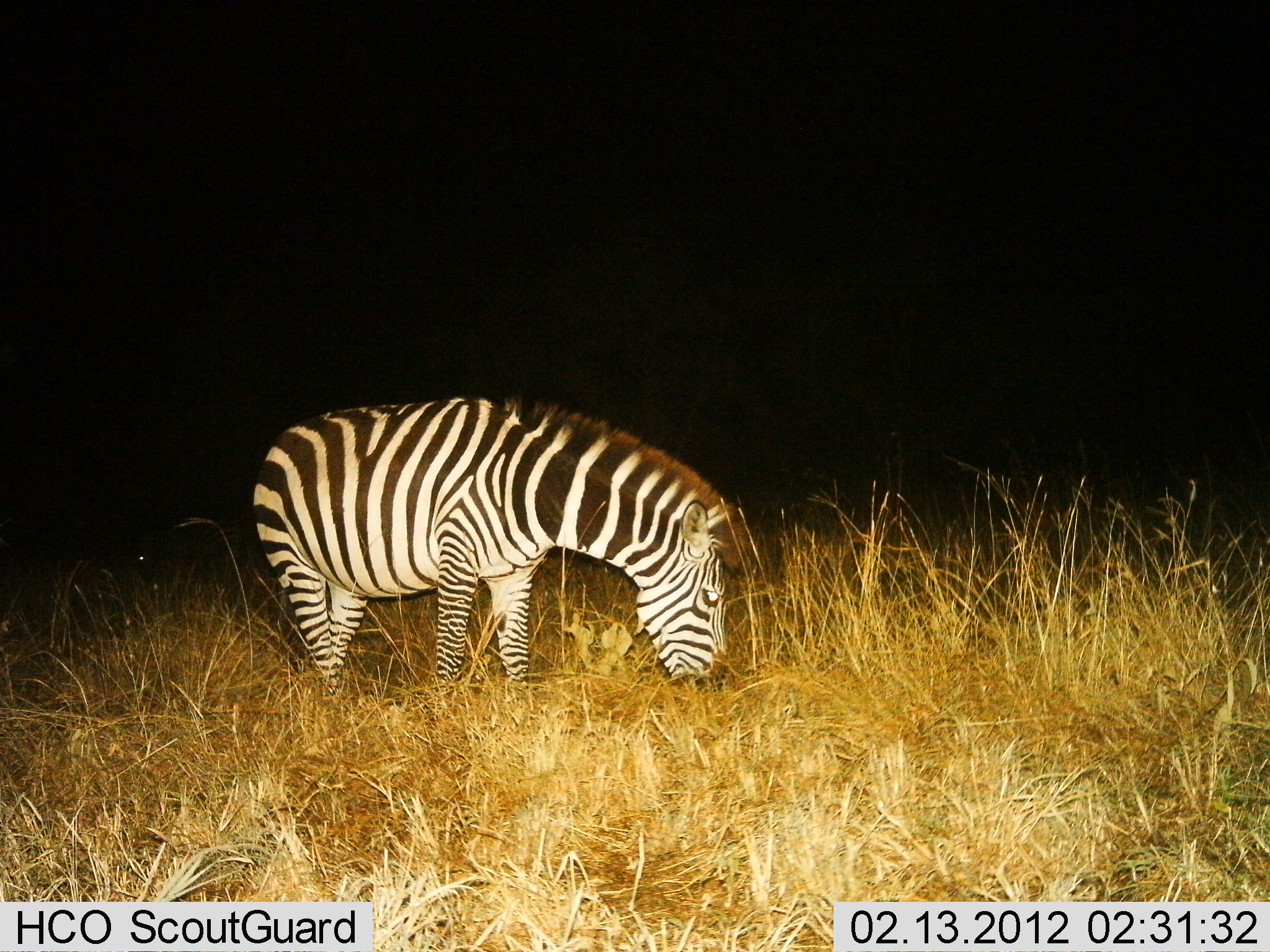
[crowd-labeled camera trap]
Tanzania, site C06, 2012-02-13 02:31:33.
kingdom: Animalia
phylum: Chordata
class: Mammalia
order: Perissodactyla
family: Equidae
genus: Equus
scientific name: Equus quagga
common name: plains zebra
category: zebra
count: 1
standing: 19%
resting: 0%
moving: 0%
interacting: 0%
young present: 0%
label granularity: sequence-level